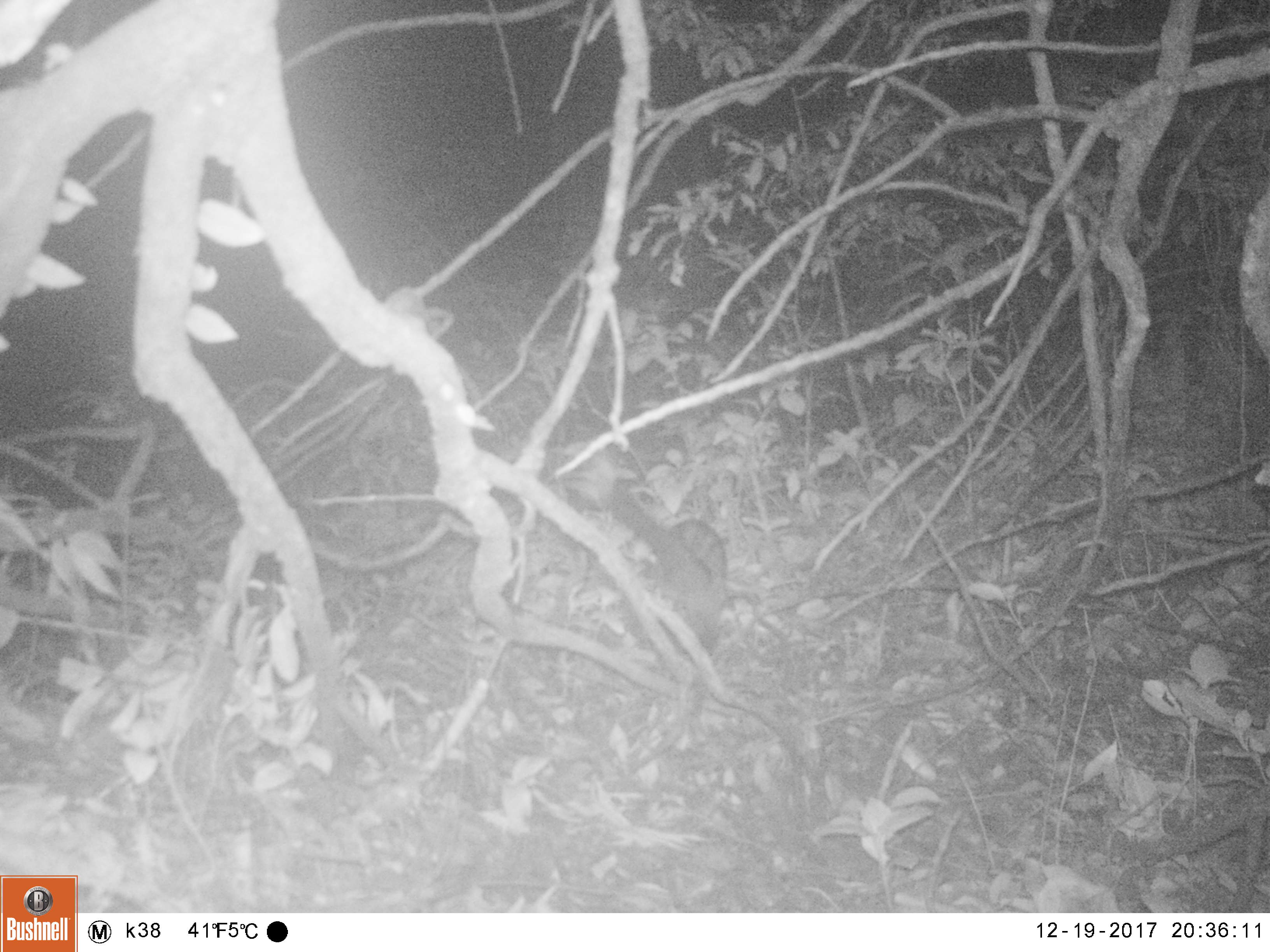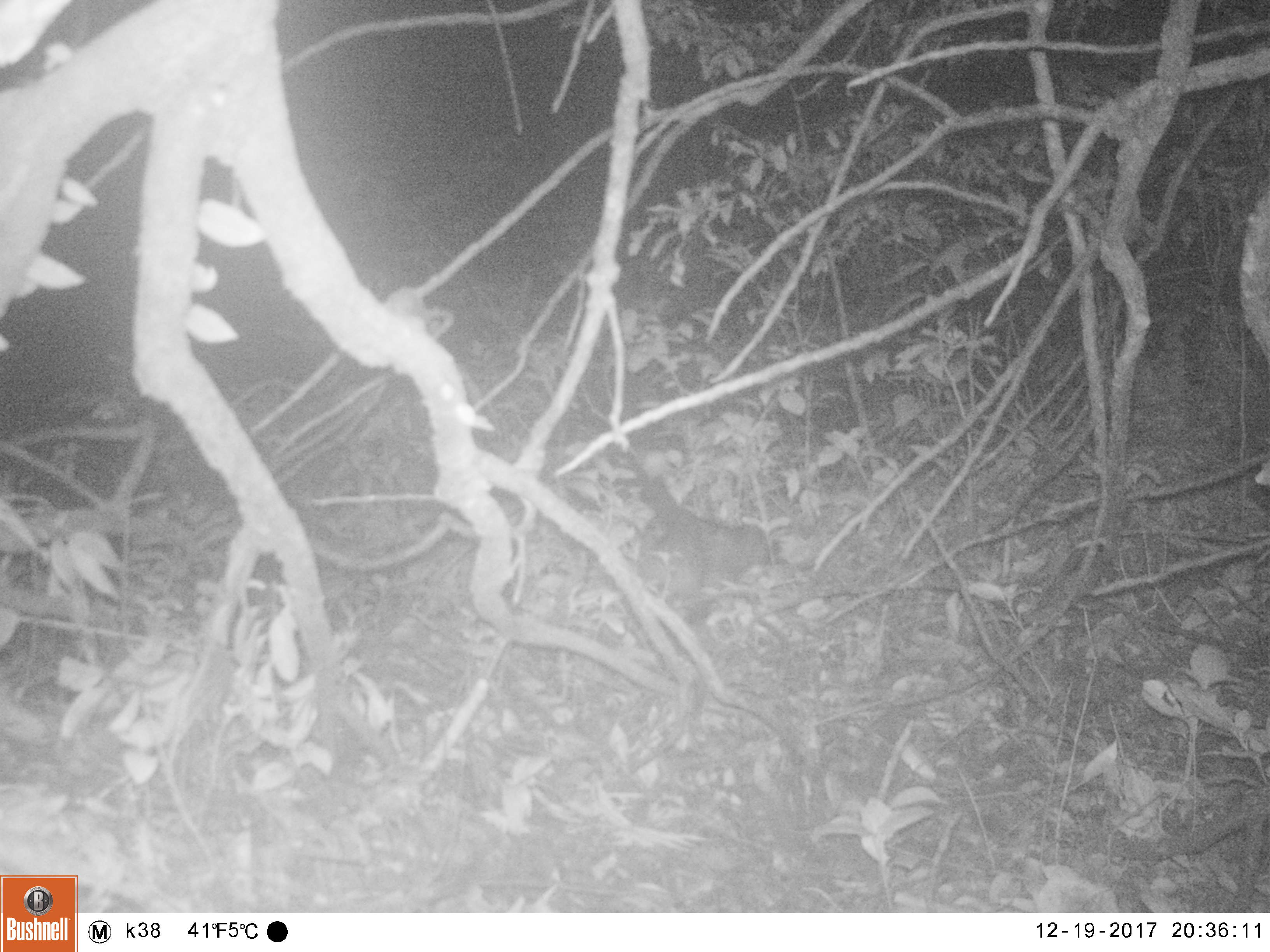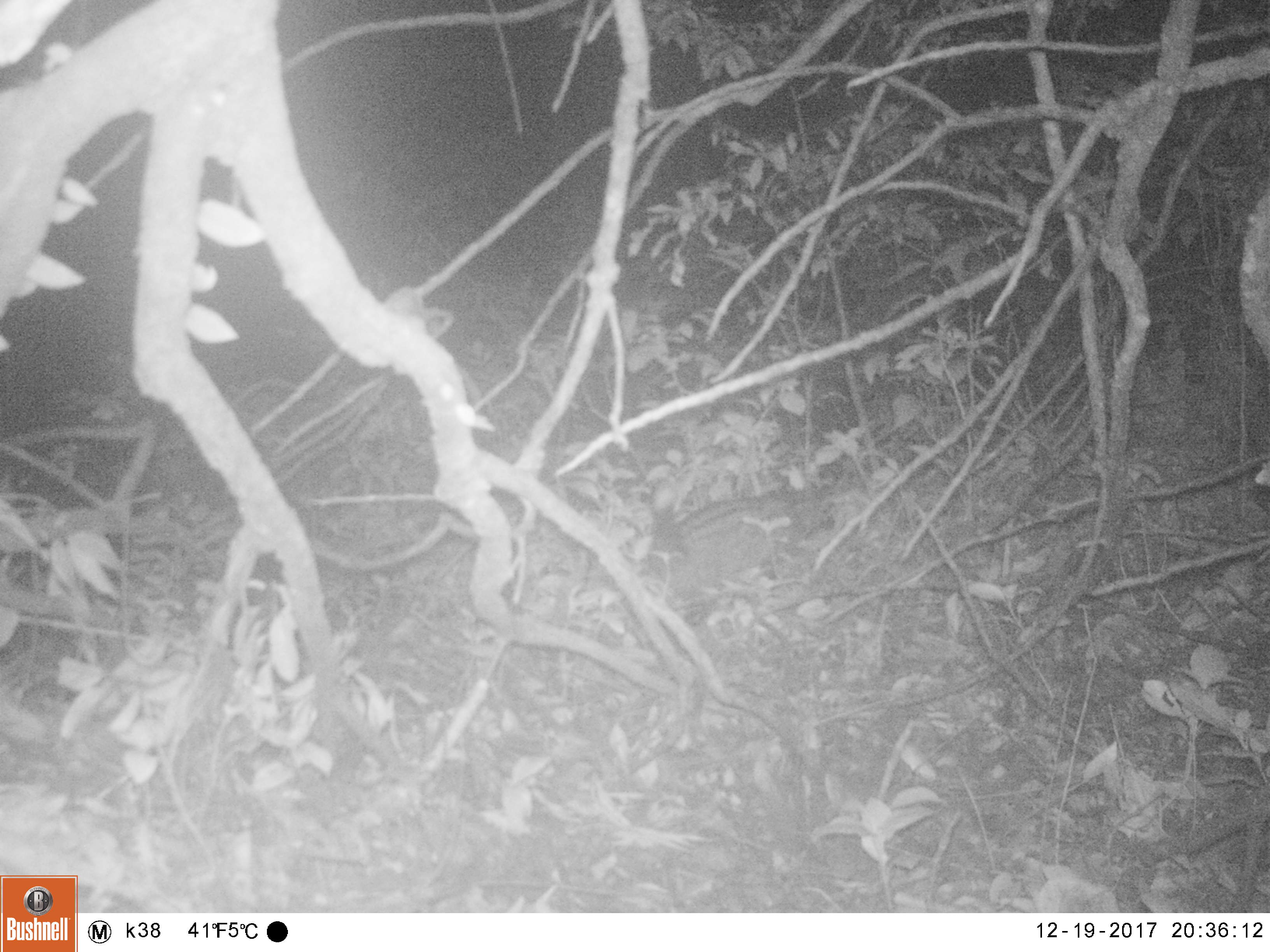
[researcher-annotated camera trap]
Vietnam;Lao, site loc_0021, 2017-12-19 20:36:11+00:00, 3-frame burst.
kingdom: Animalia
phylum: Chordata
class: Mammalia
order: Carnivora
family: Viverridae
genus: Paradoxurus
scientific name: Paradoxurus hermaphroditus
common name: common palm civet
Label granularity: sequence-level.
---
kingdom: Animalia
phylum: Chordata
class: Mammalia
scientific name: Mammalia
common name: mammal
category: unidentified small mammal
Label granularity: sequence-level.